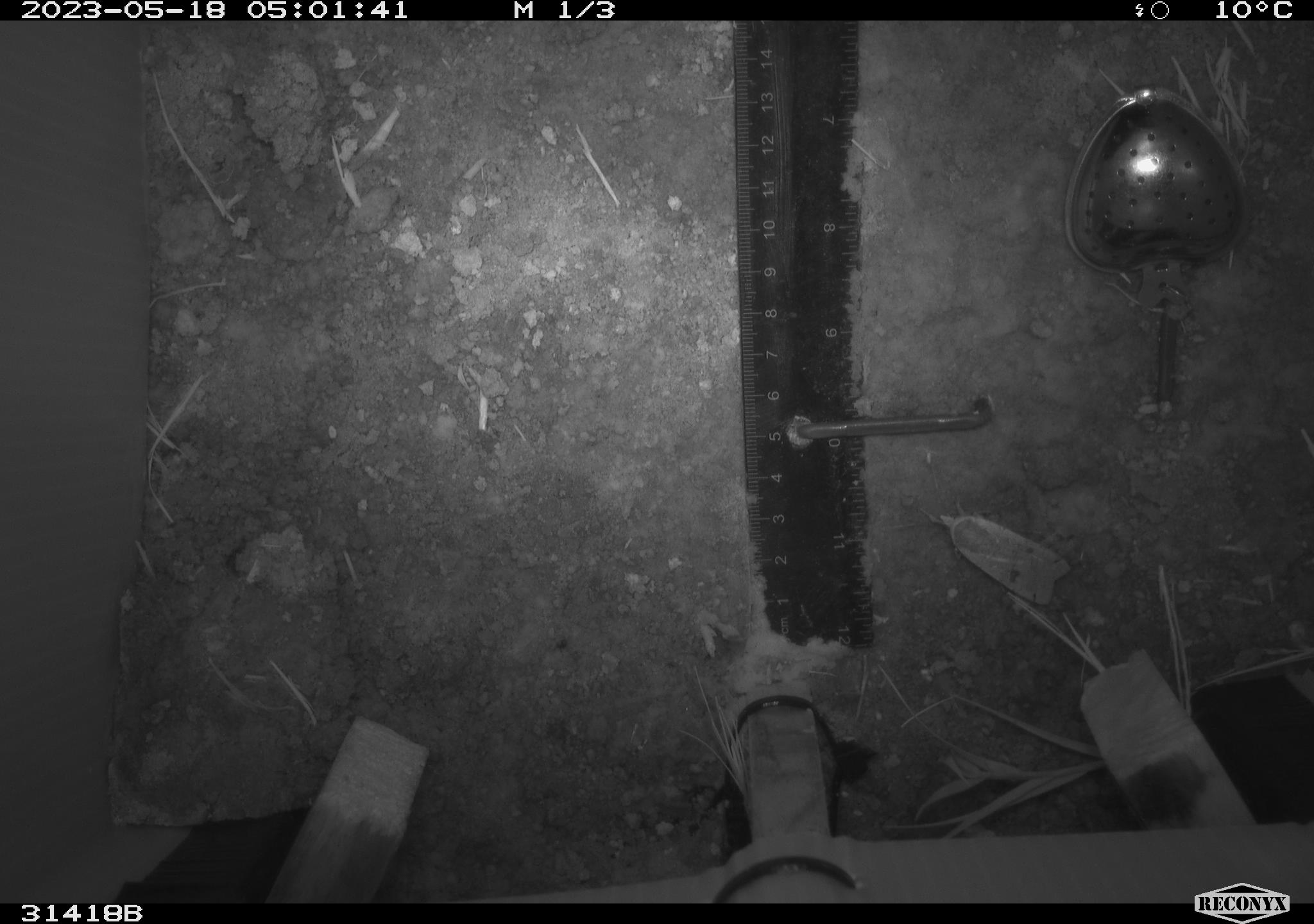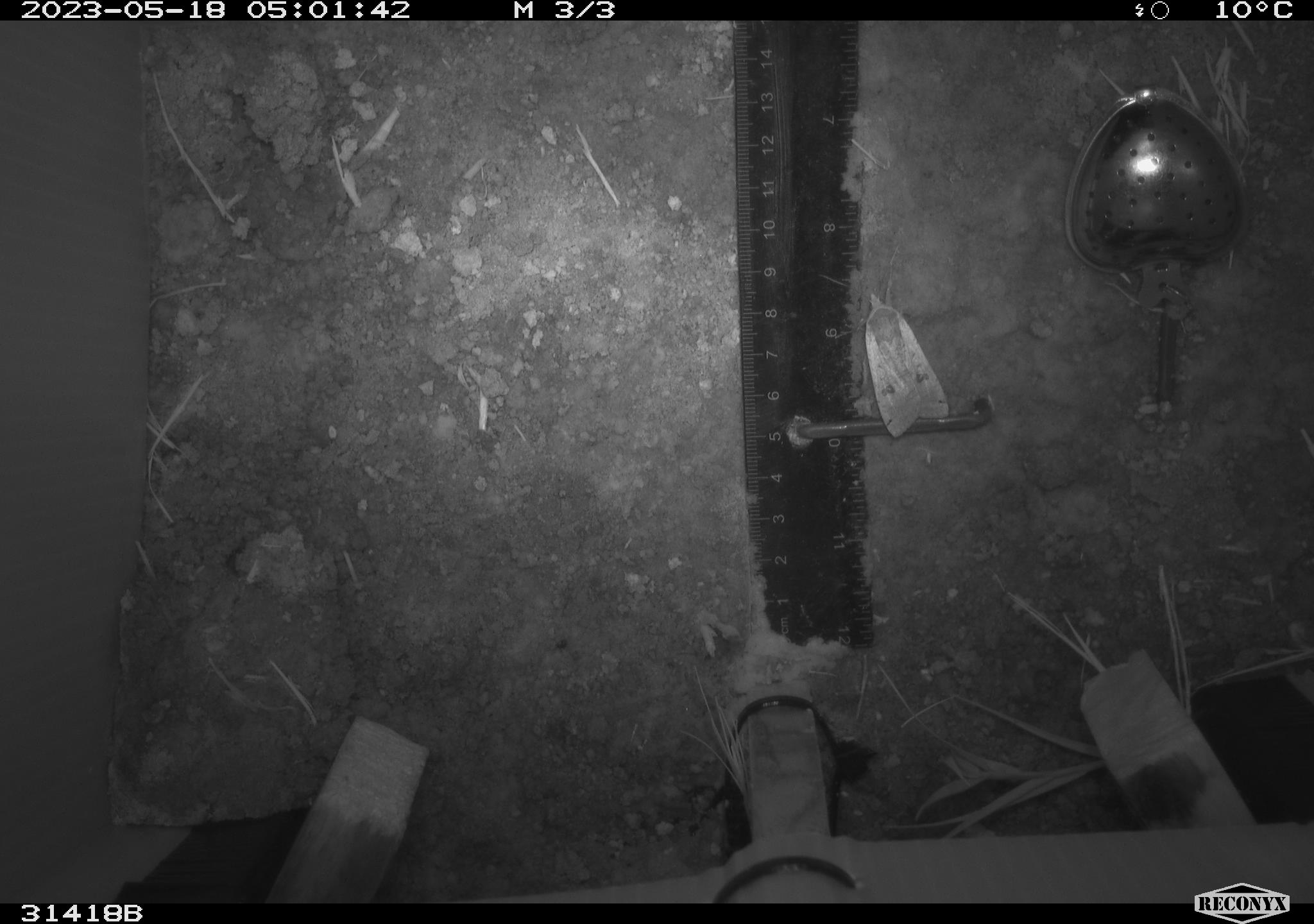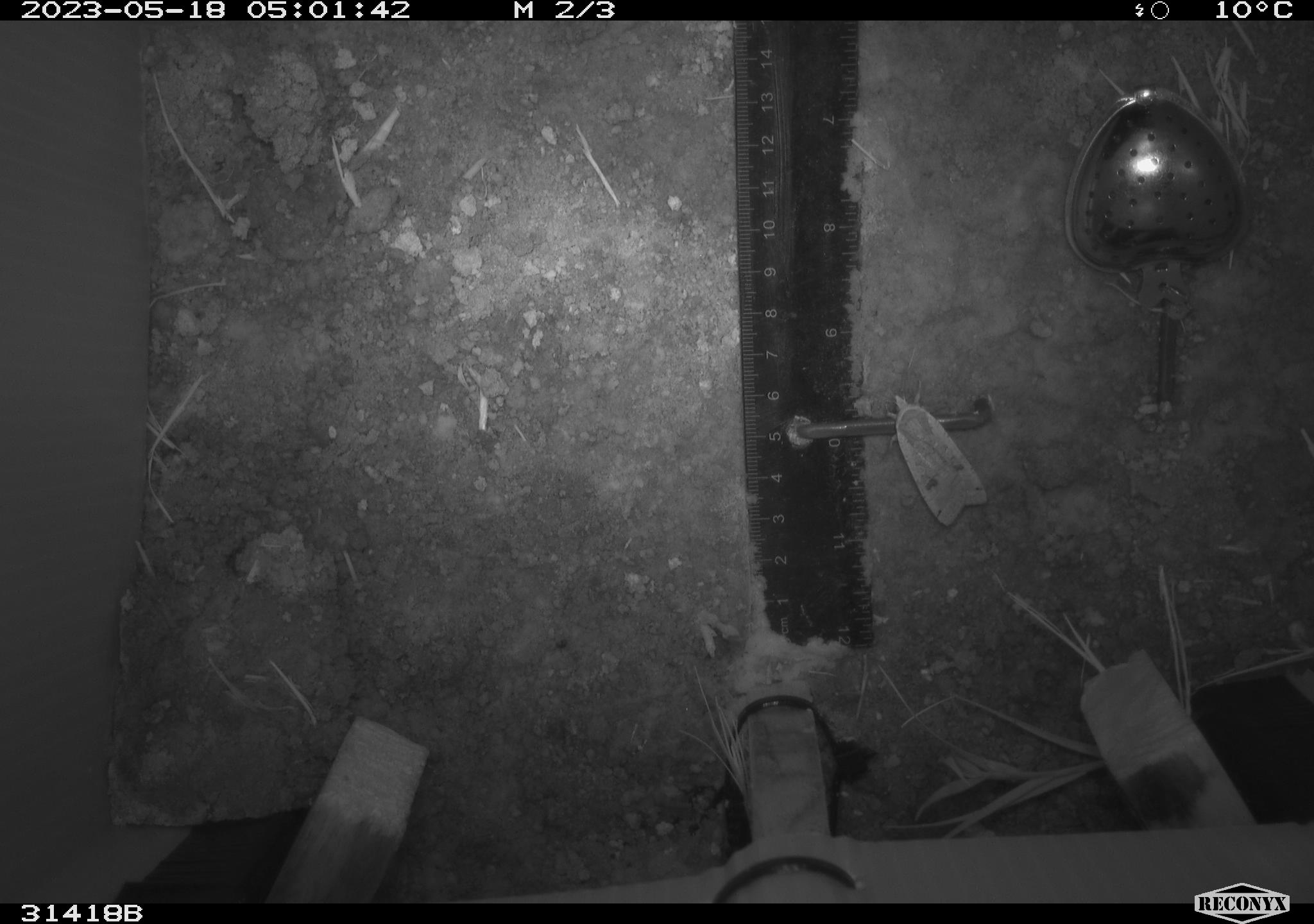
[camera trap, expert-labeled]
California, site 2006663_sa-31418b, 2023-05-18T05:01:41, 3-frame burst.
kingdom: Animalia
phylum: Arthropoda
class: Insecta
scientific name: Insecta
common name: insect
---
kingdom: Animalia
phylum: Chordata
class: Mammalia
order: Rodentia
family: Heteromyidae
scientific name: Heteromyidae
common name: kangaroo rats and pocket mice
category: heteromyidae family